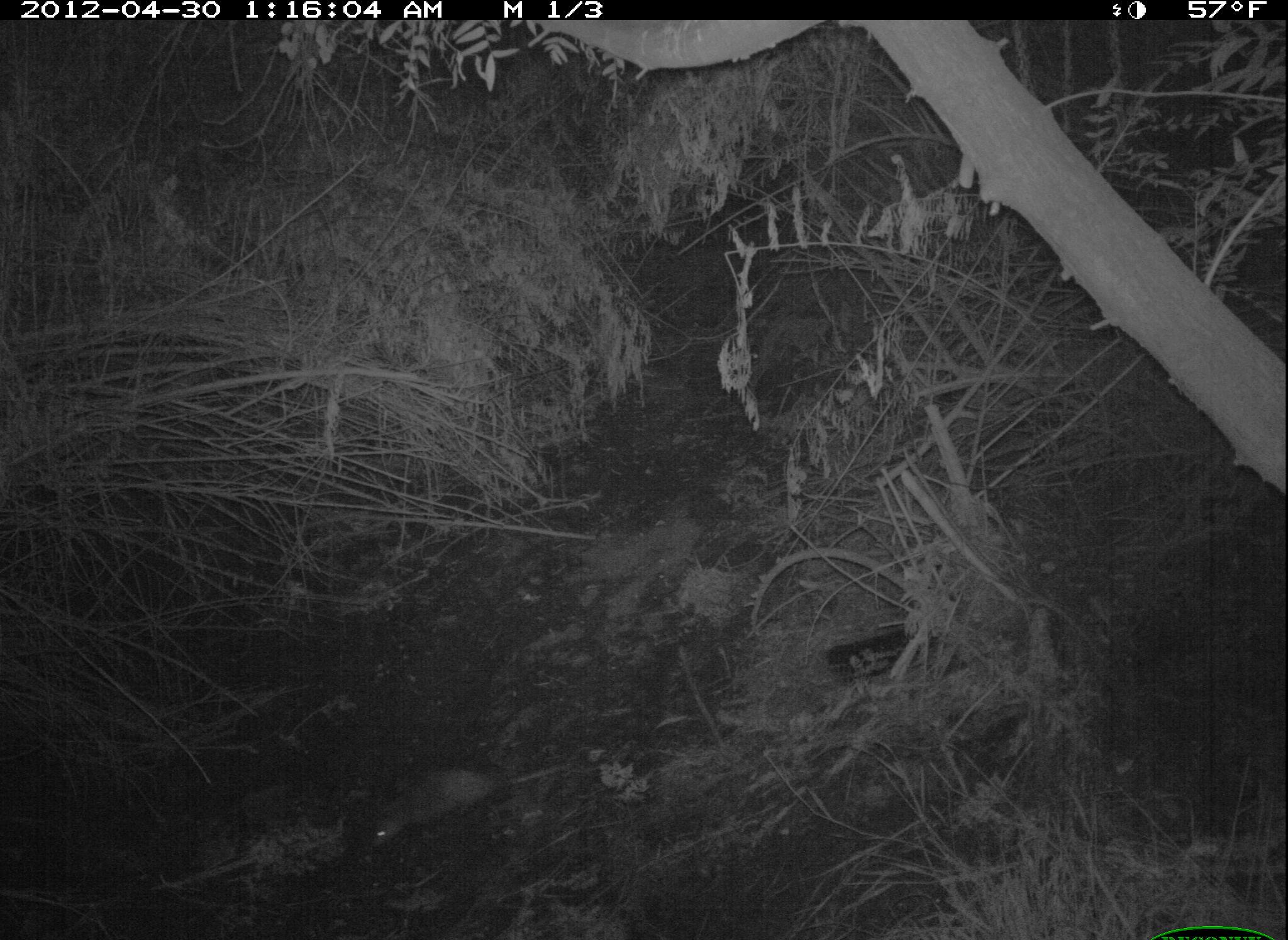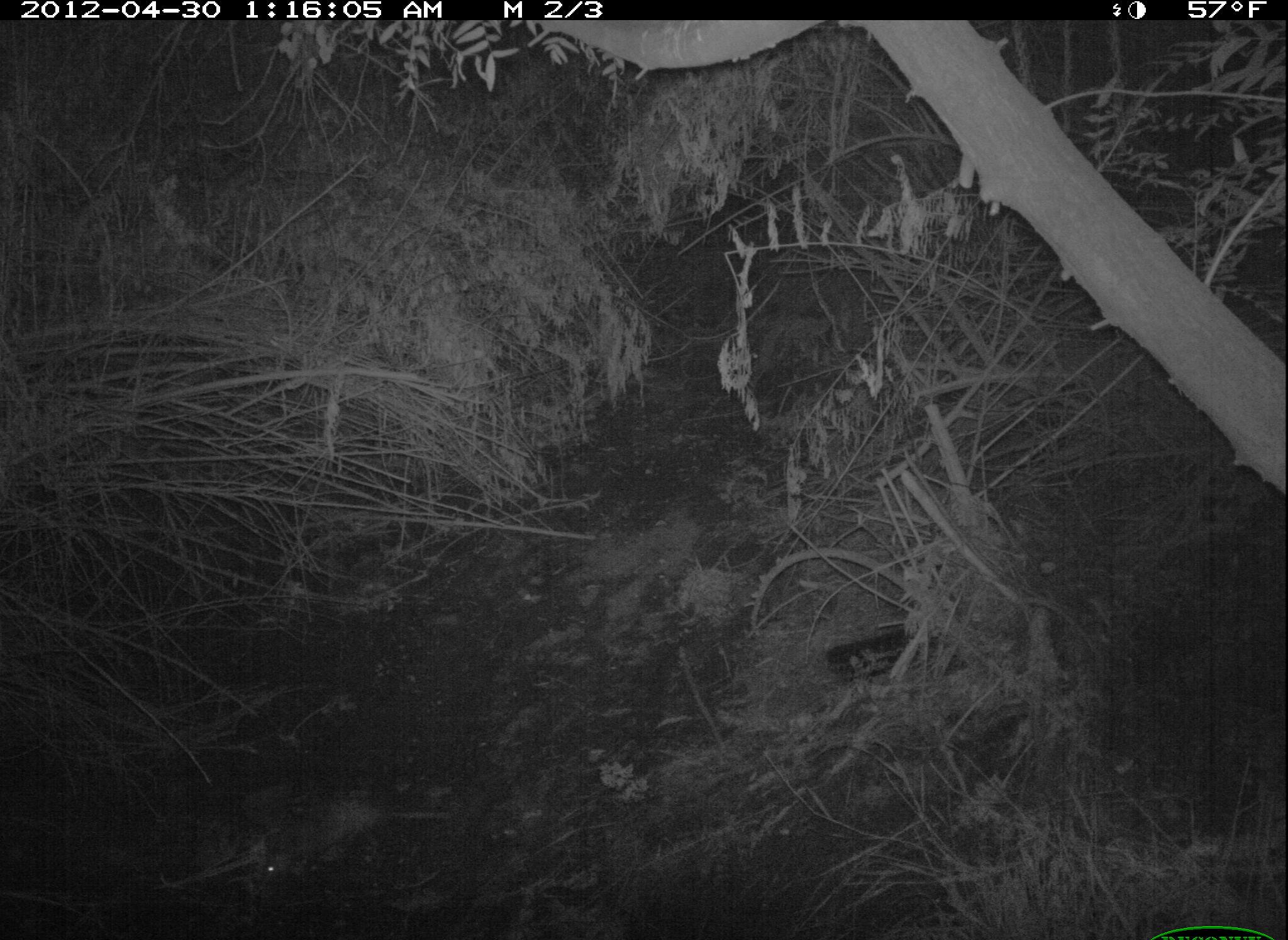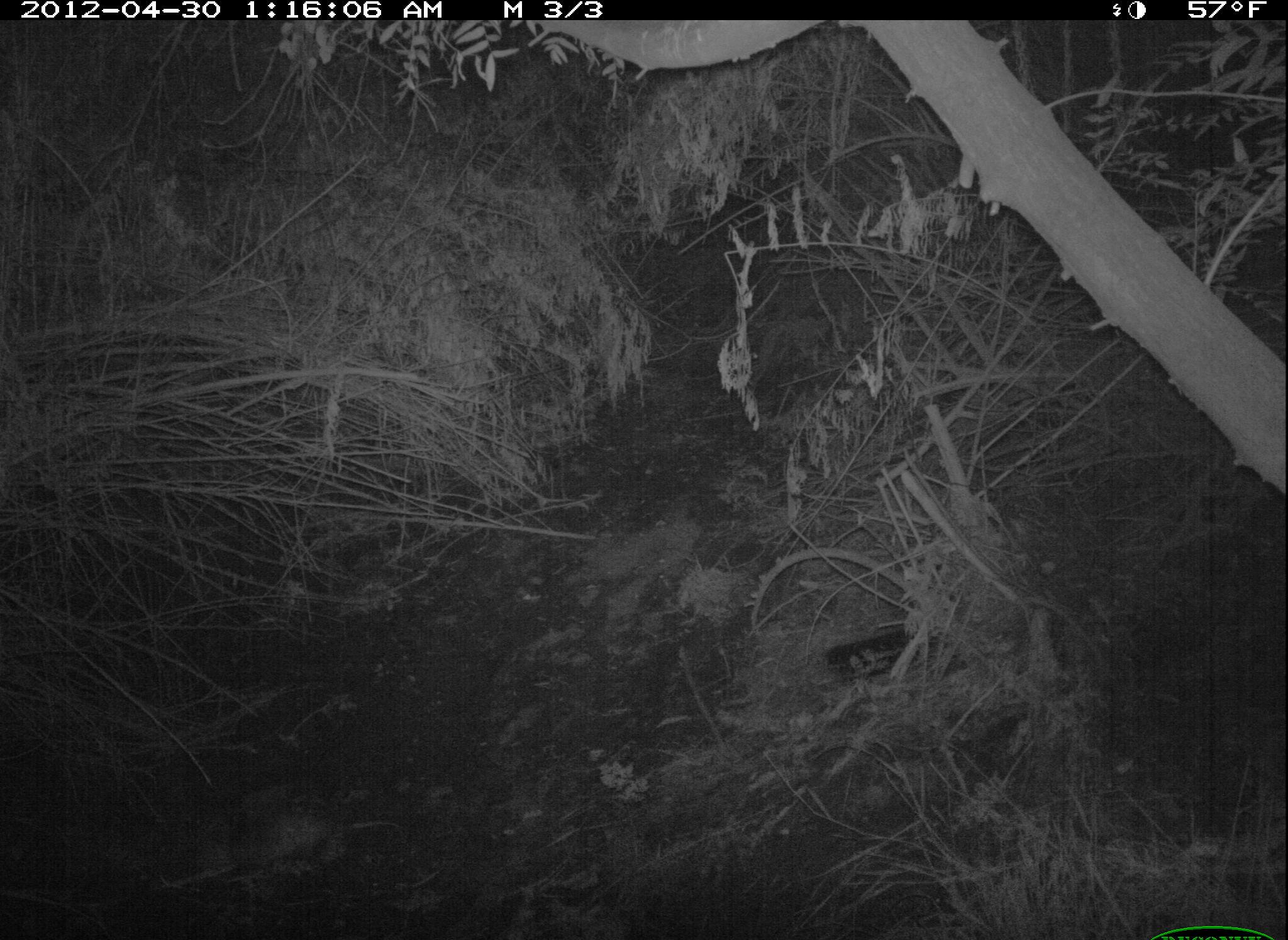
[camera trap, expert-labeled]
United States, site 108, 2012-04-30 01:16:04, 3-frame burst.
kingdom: Animalia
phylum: Chordata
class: Mammalia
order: Didelphimorphia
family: Didelphidae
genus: Didelphis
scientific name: Didelphis virginiana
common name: virginia opossum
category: opossum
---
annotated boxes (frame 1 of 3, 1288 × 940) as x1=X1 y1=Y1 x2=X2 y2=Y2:
opossum: x1=332 y1=701 x2=610 y2=885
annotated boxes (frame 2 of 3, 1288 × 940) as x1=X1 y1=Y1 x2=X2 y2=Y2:
opossum: x1=221 y1=773 x2=469 y2=907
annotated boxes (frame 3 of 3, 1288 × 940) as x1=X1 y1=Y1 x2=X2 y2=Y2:
opossum: x1=188 y1=776 x2=406 y2=888